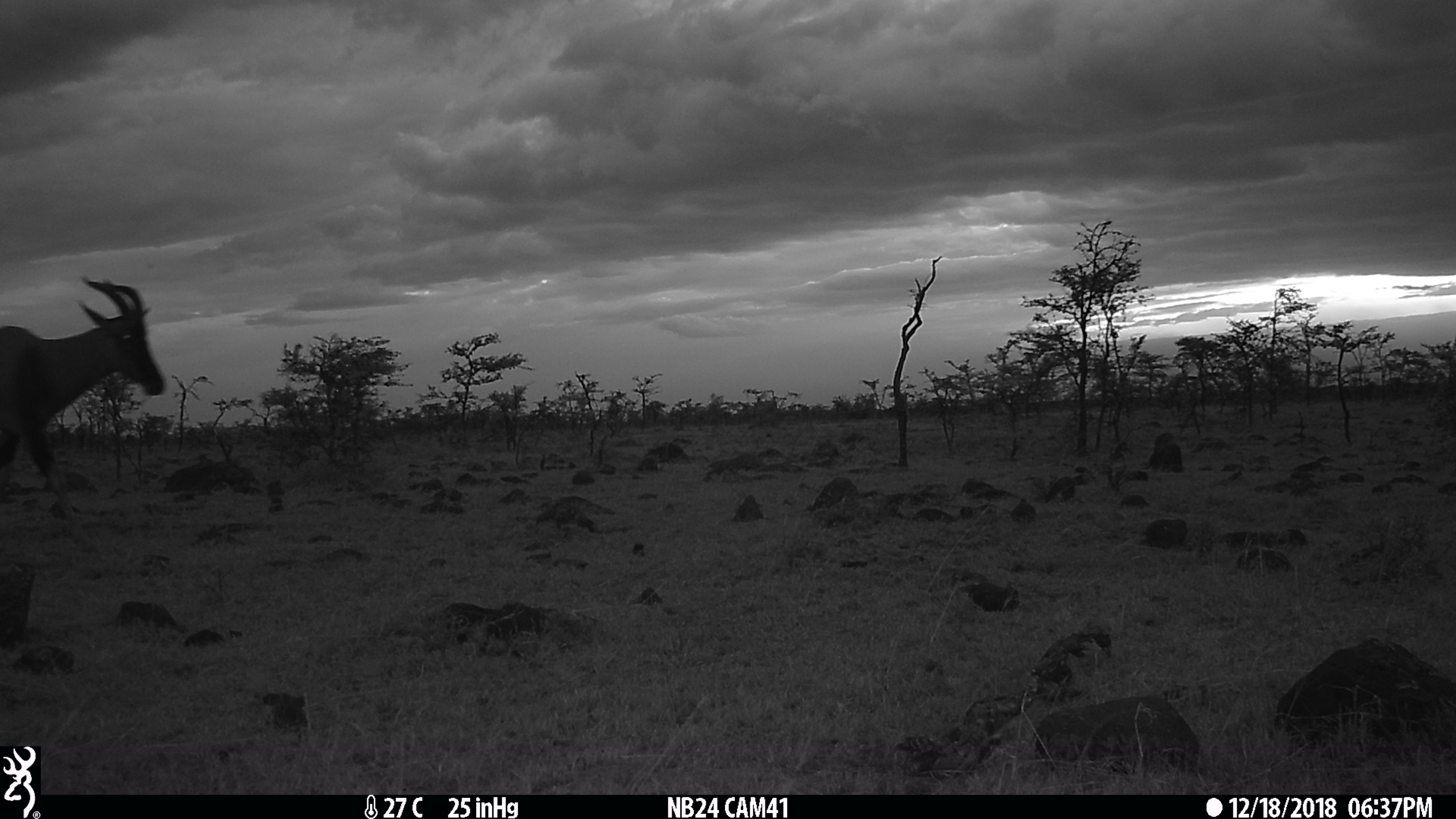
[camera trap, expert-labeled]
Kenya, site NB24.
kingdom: Animalia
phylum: Chordata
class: Mammalia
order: Artiodactyla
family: Bovidae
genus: Damaliscus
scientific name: Damaliscus lunatus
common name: topi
Topi (Damaliscus lunatus).